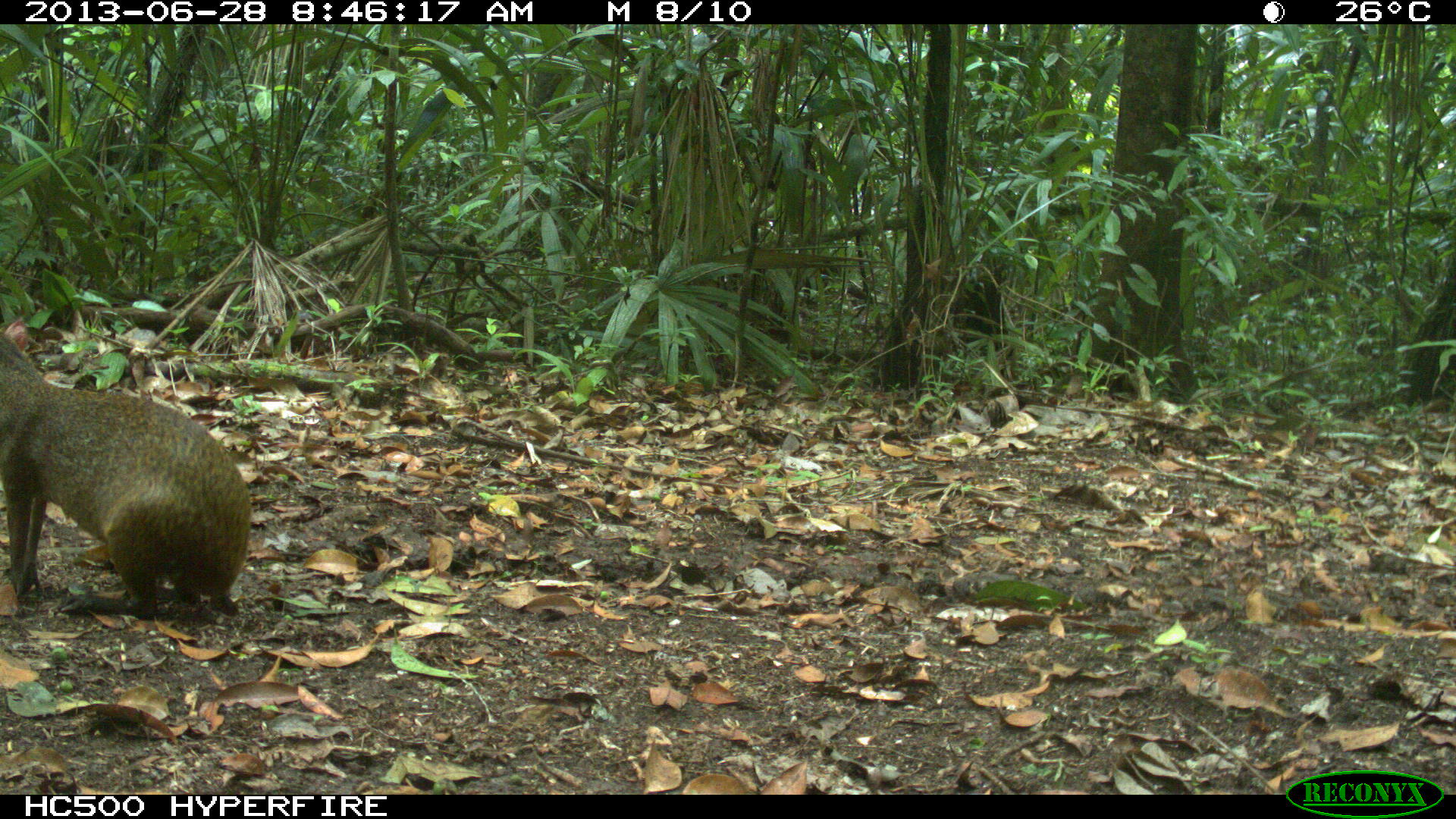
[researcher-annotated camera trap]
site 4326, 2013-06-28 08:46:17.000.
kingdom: Animalia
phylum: Chordata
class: Mammalia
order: Rodentia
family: Dasyproctidae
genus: Dasyprocta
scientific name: Dasyprocta punctata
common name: central american agouti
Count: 1.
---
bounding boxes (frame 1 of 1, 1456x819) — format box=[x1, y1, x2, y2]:
dasyprocta punctata: box=[0, 331, 252, 621]